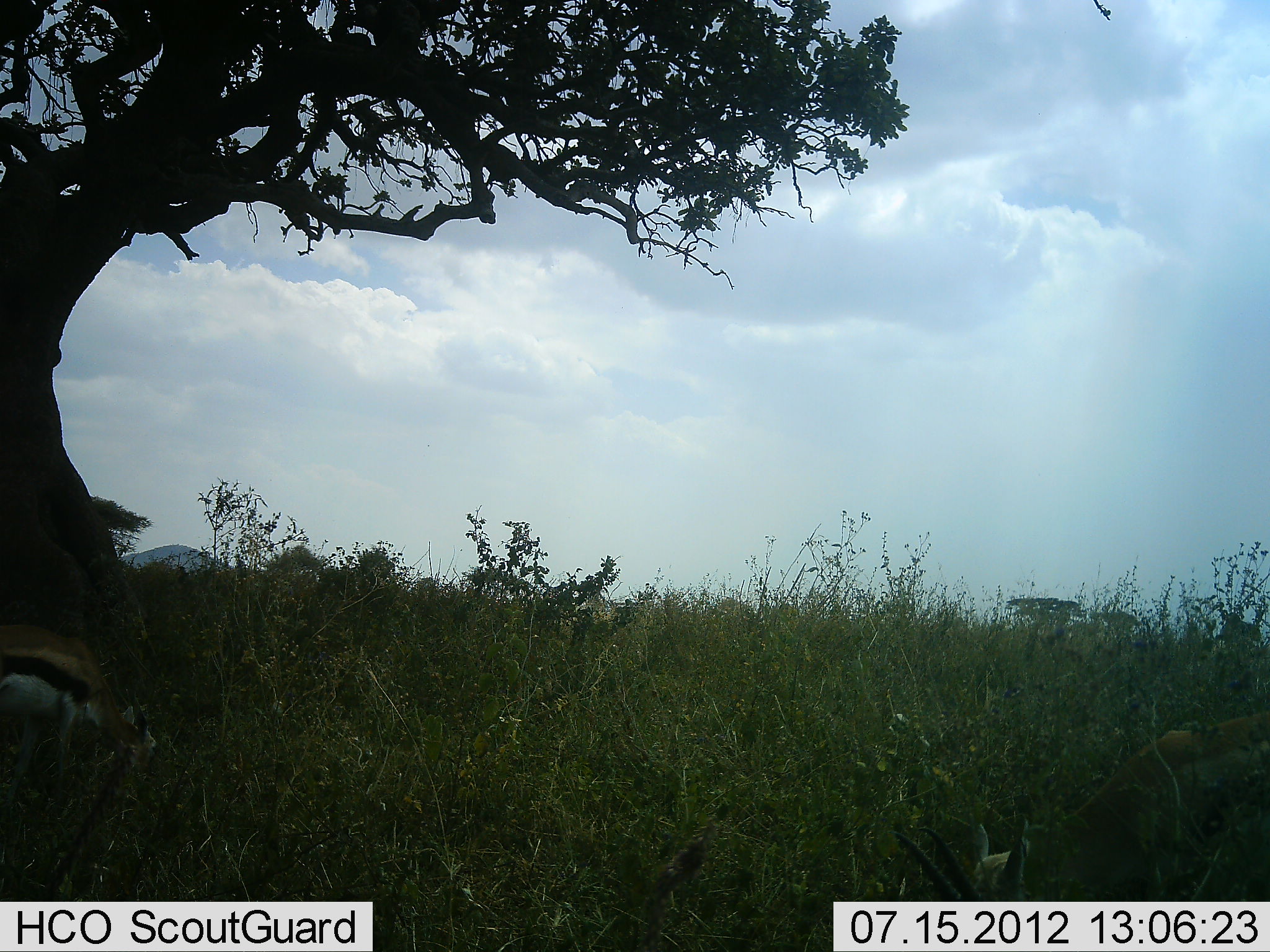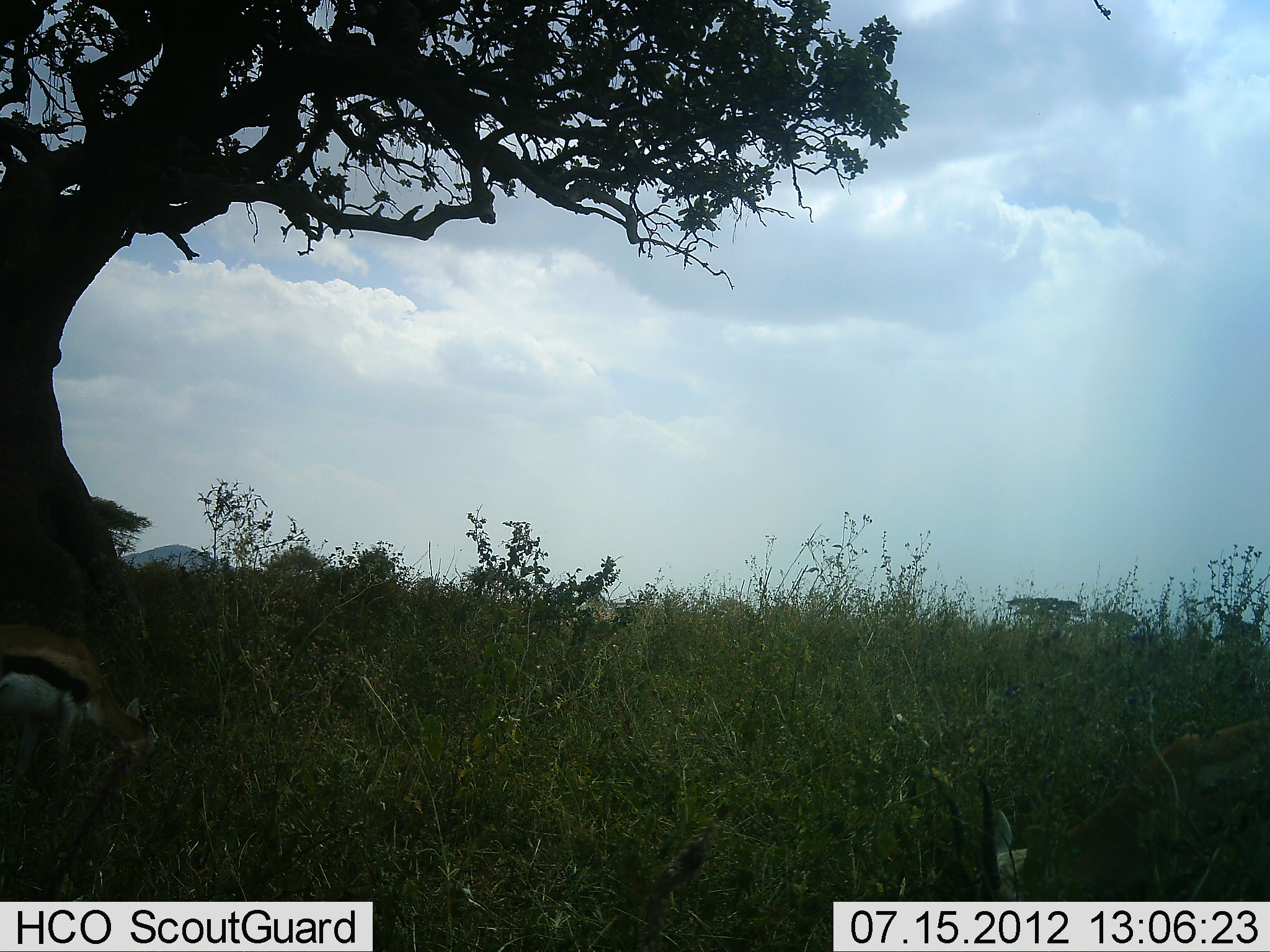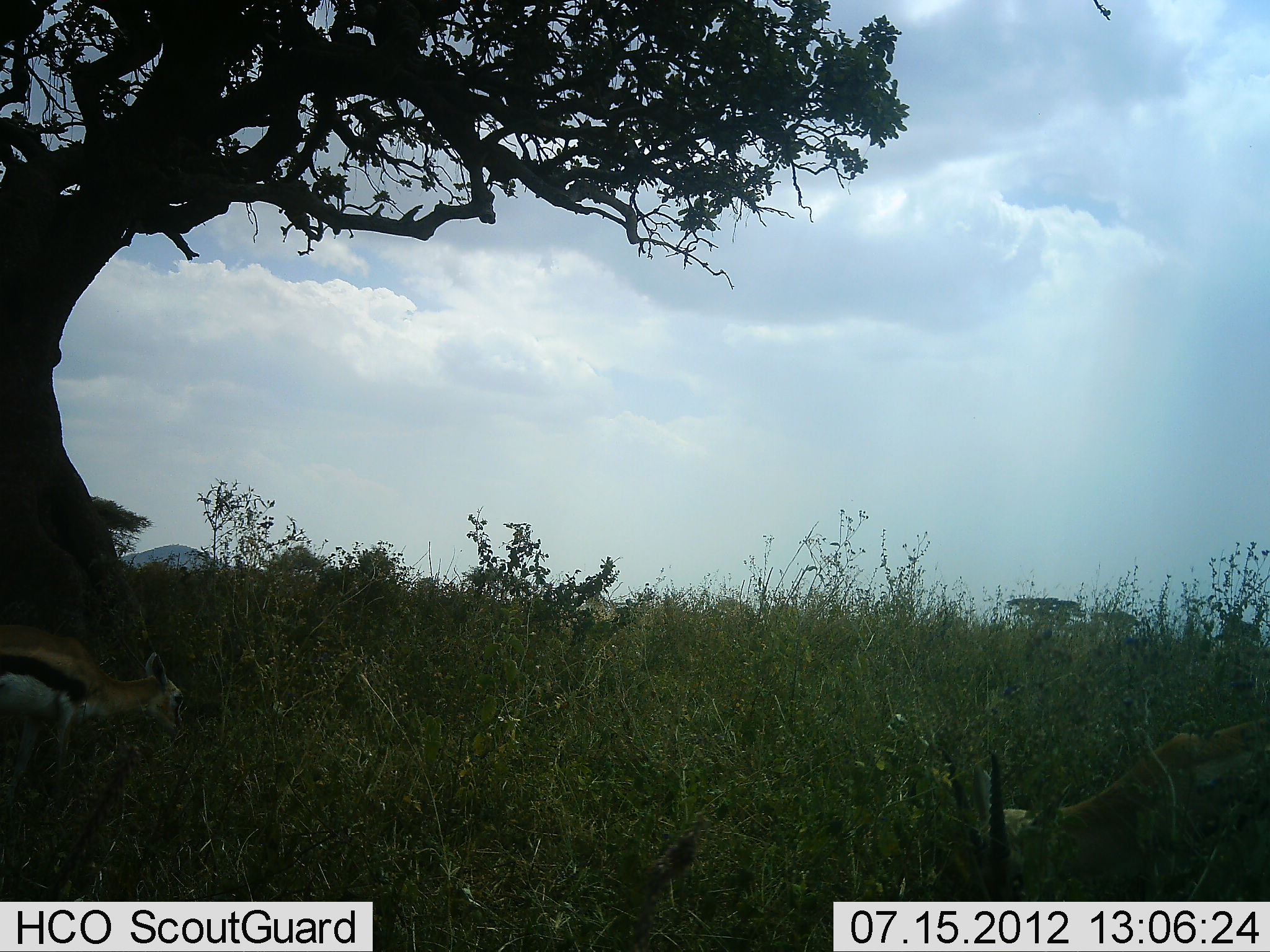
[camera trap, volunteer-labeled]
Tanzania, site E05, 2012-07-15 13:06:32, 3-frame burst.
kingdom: Animalia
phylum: Chordata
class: Mammalia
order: Artiodactyla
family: Bovidae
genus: Eudorcas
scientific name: Eudorcas thomsonii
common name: thomson's gazelle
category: gazellethomsons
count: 2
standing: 20%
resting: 0%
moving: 0%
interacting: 0%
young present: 0%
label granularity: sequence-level